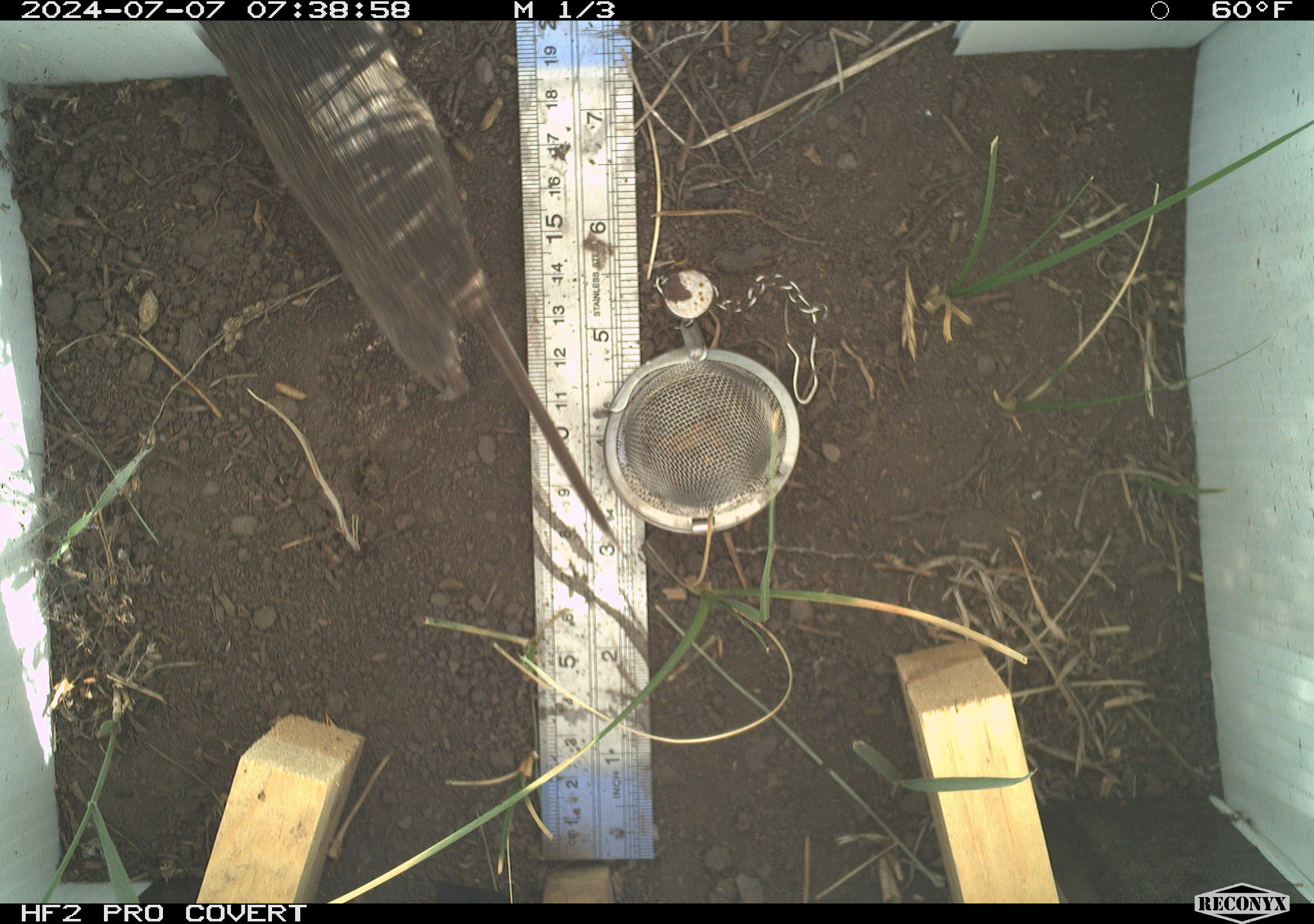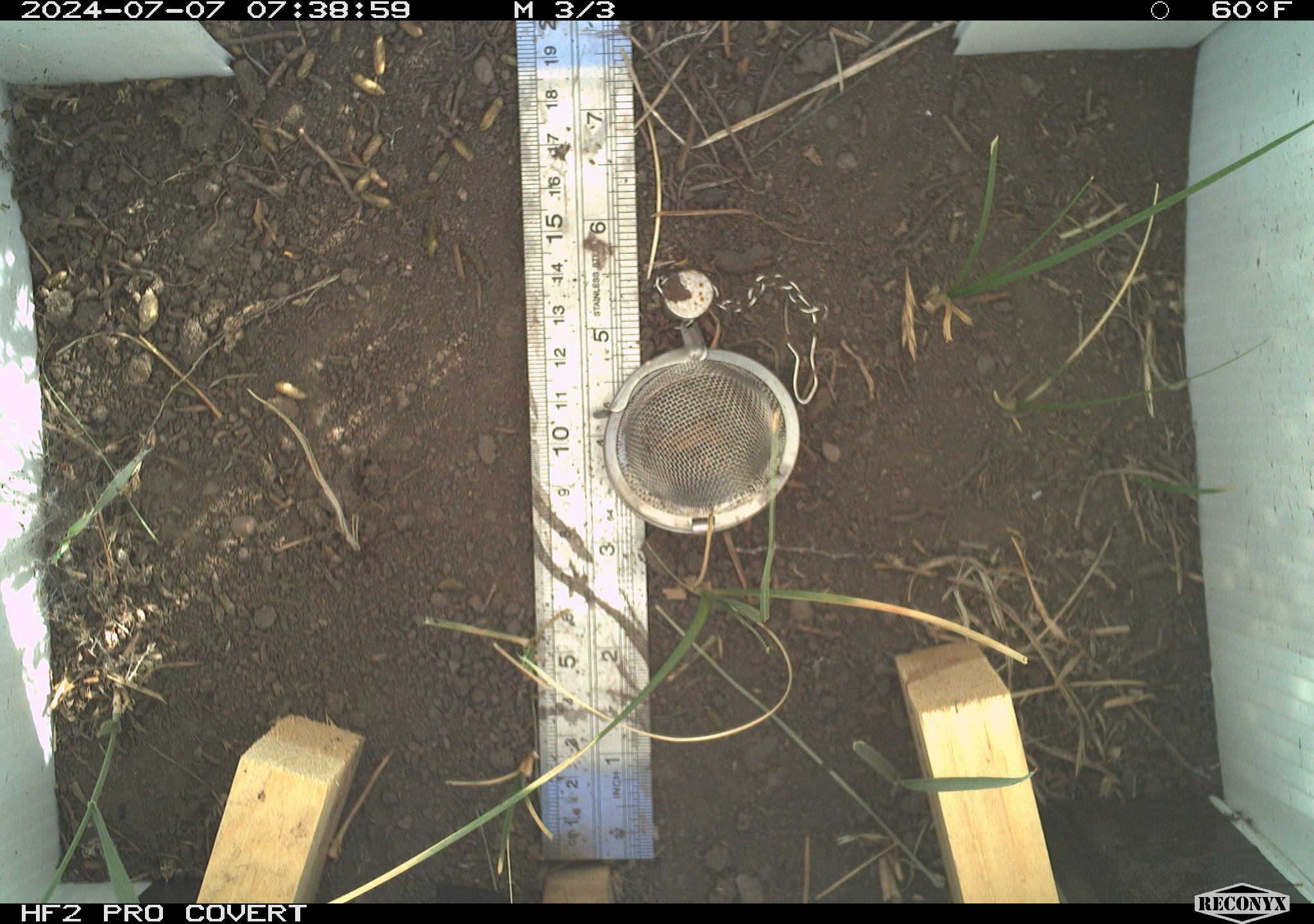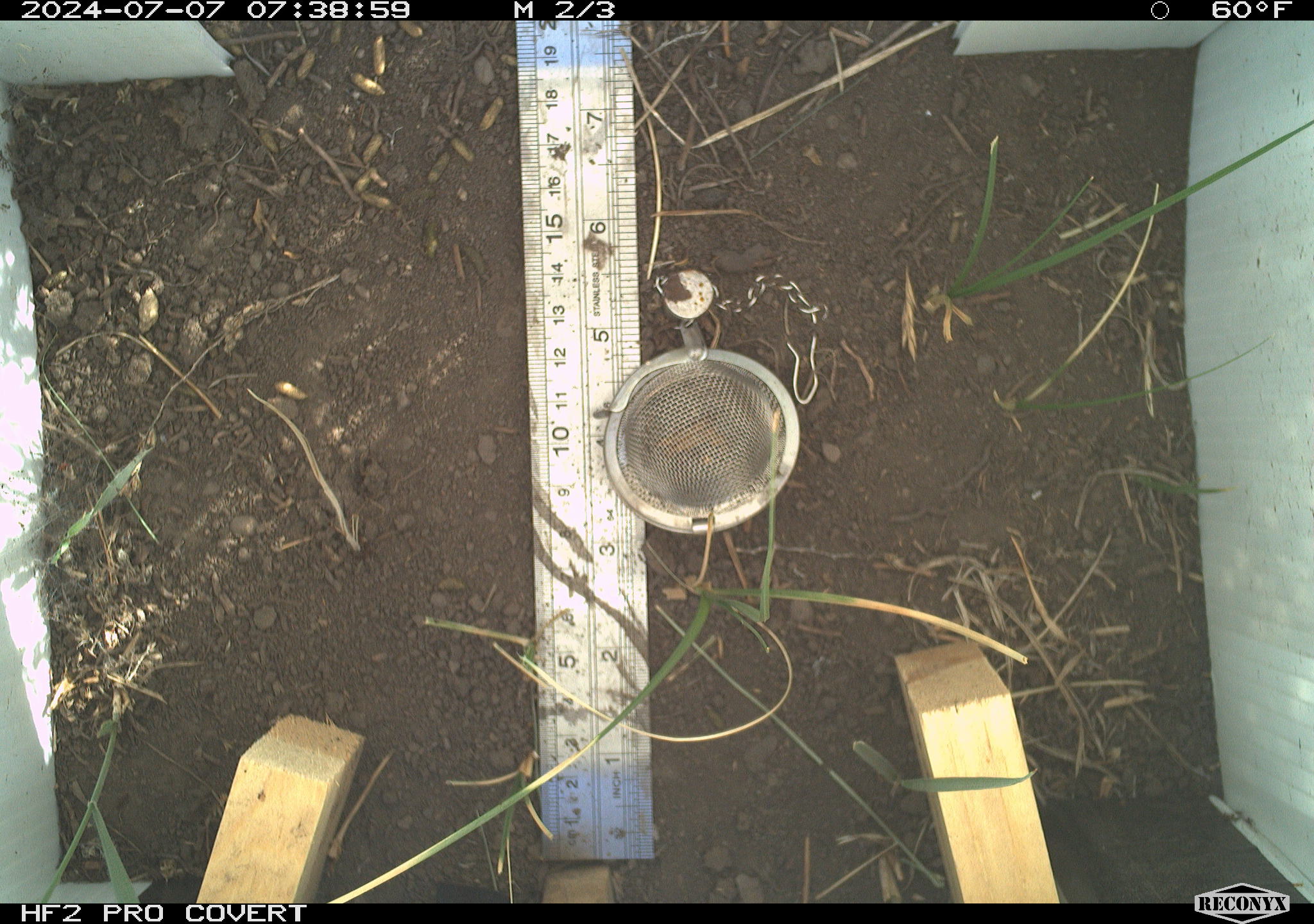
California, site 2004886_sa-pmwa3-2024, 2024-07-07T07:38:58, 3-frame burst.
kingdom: Animalia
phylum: Chordata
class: Mammalia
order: Rodentia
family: Cricetidae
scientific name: Arvicolinae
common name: voles, lemmings, and muskrats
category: arvicolinae subfamily